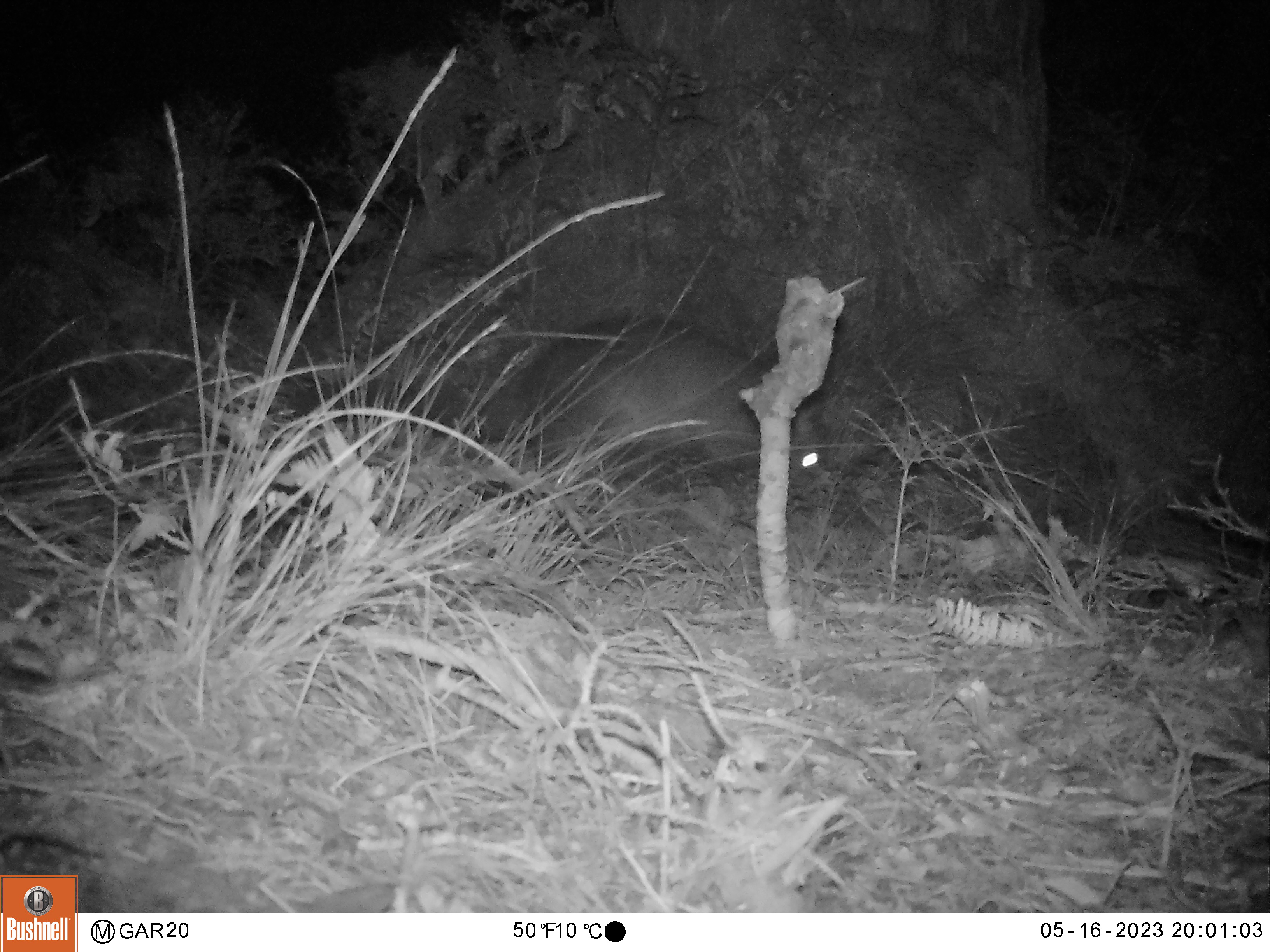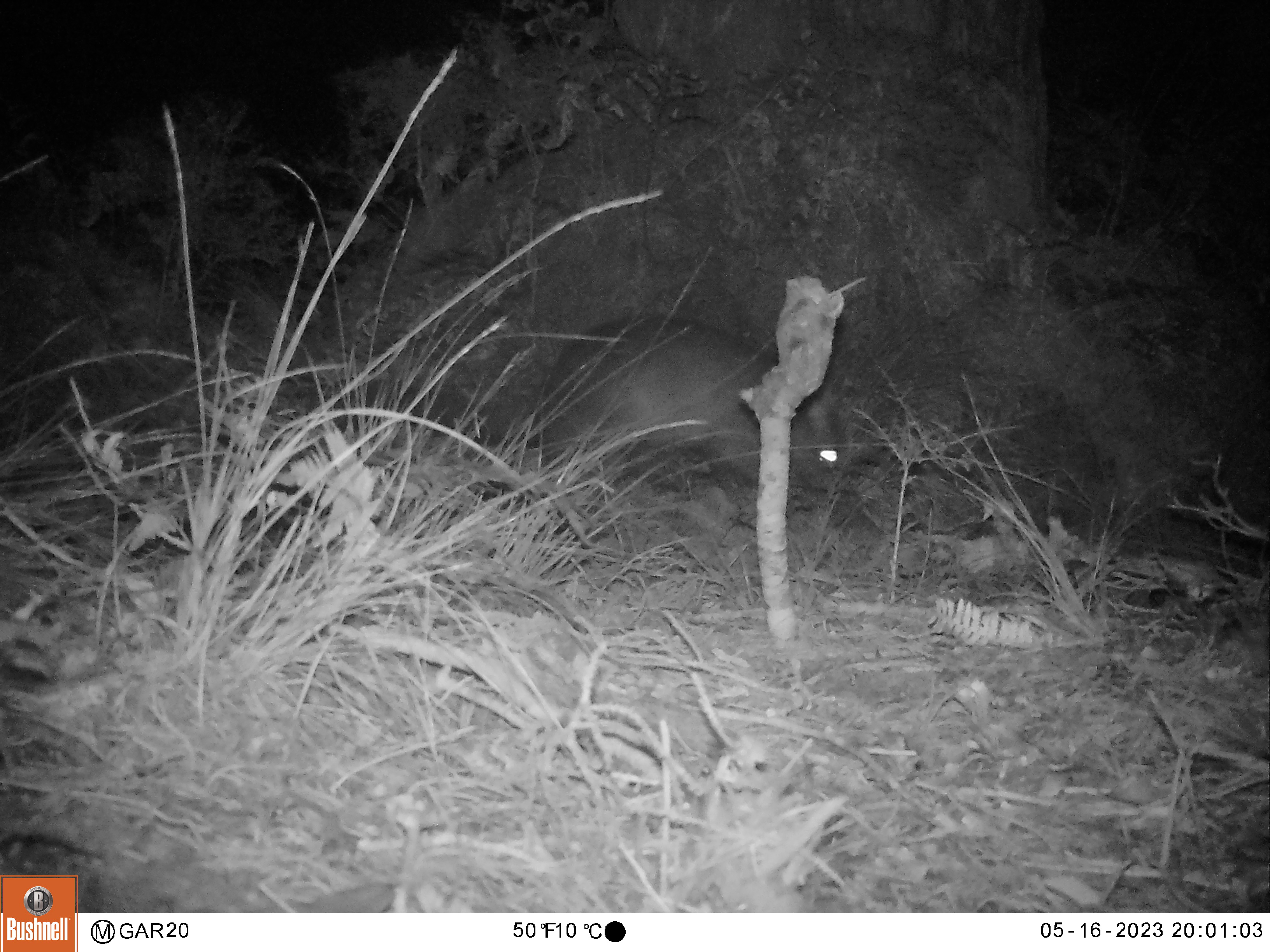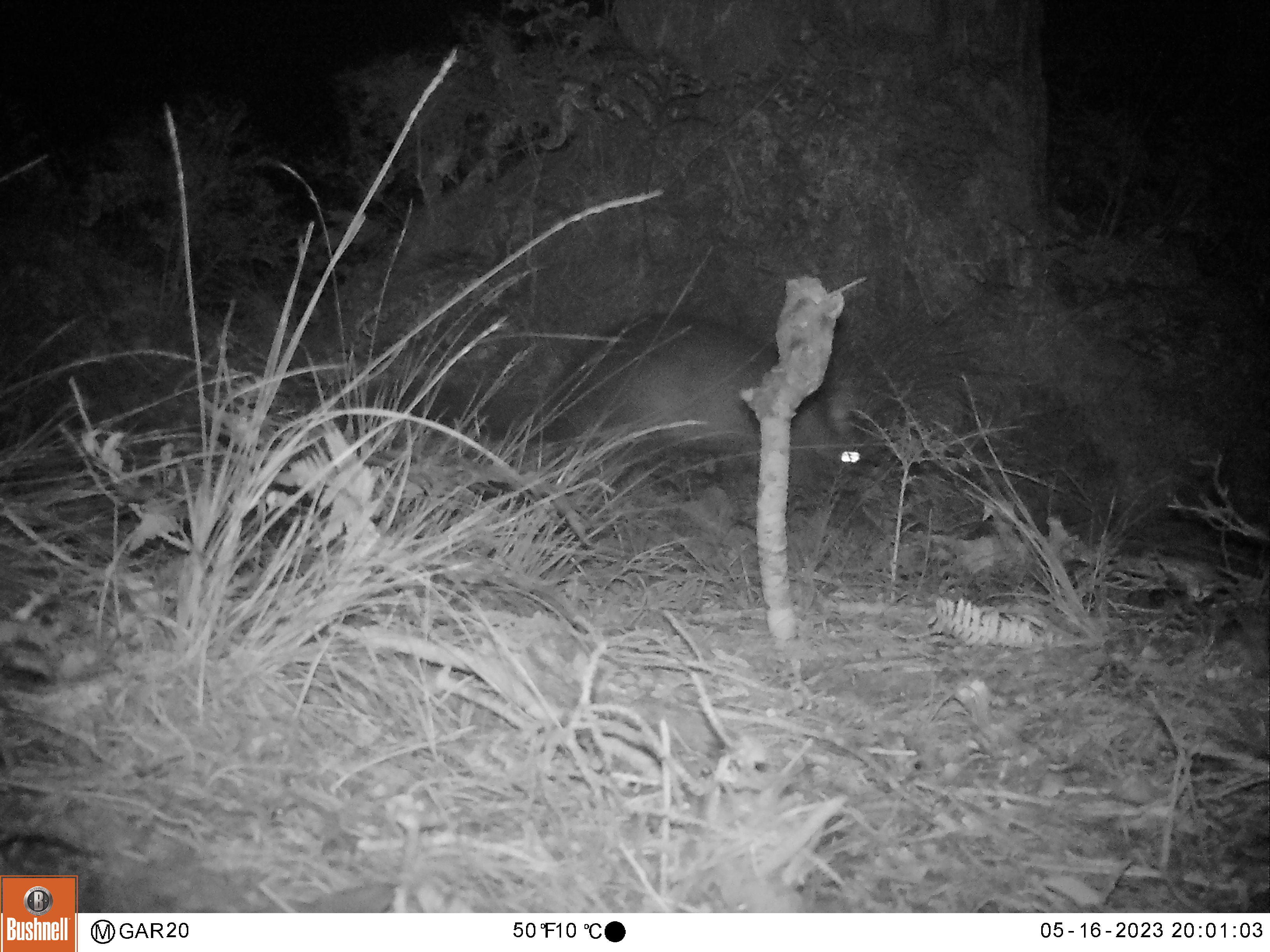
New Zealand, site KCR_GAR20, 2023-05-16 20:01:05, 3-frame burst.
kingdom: Animalia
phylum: Chordata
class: Mammalia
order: Diprotodontia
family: Phalangeridae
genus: Trichosurus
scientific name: Trichosurus vulpecula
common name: common brushtail possum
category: possum